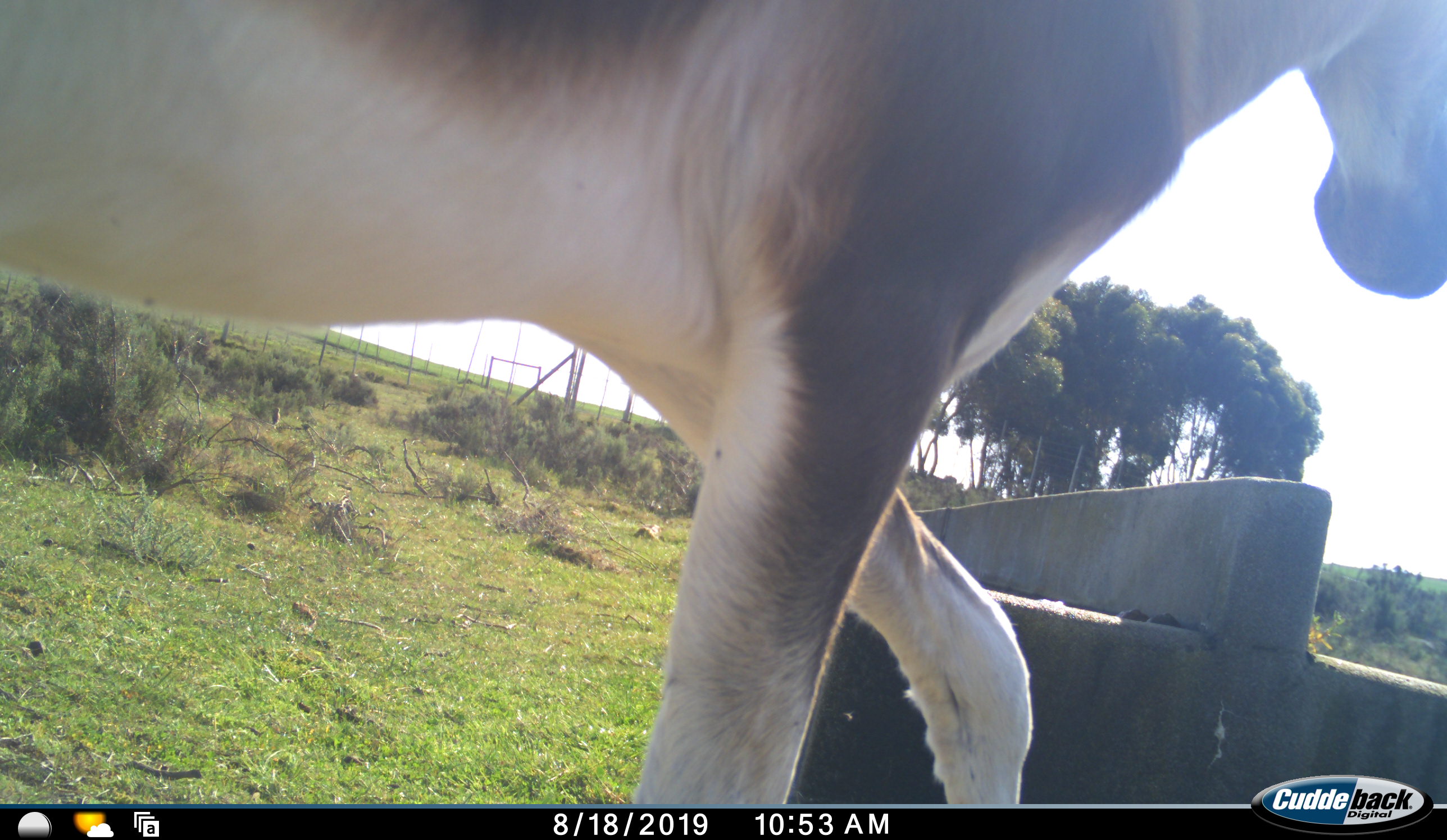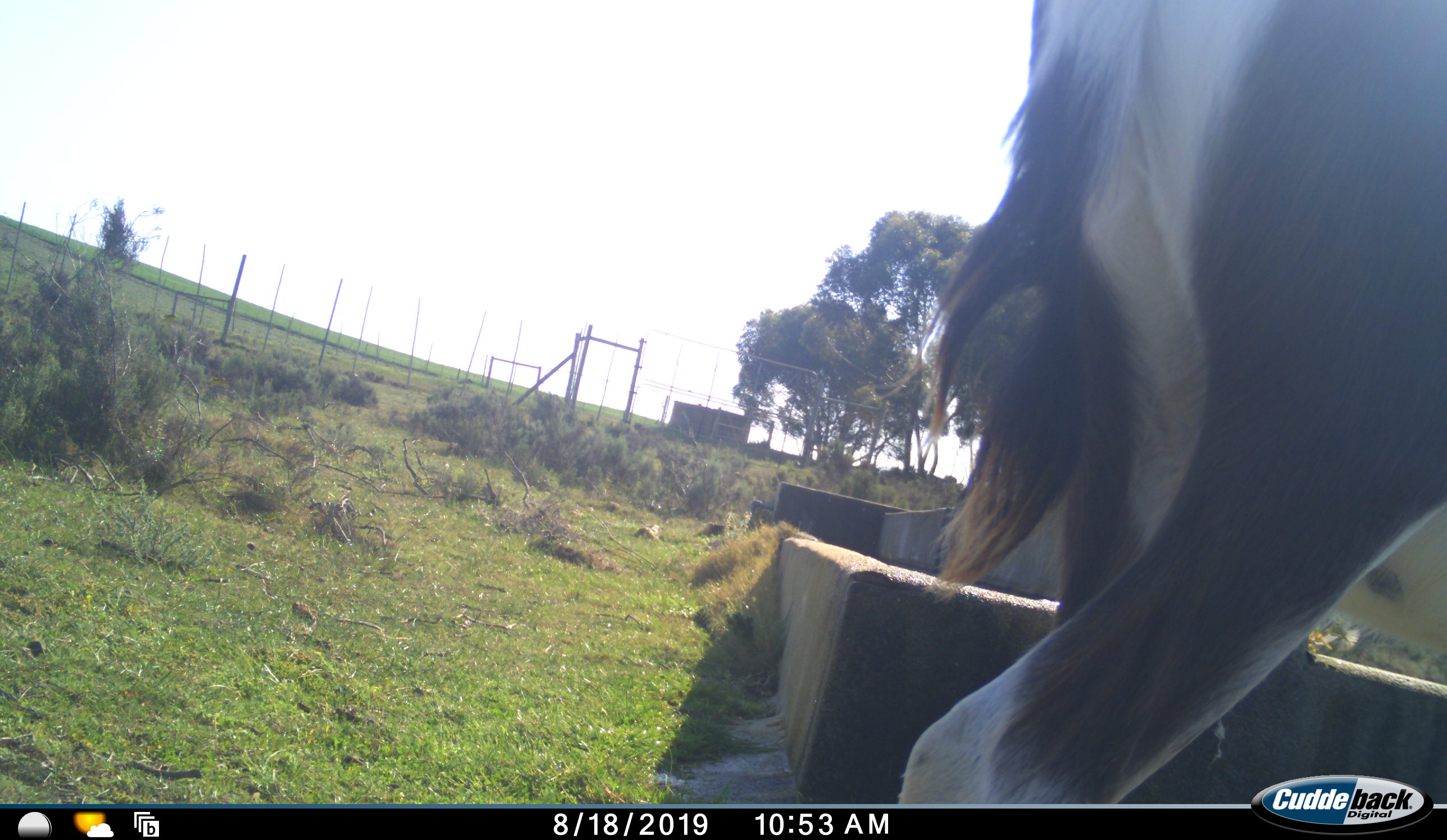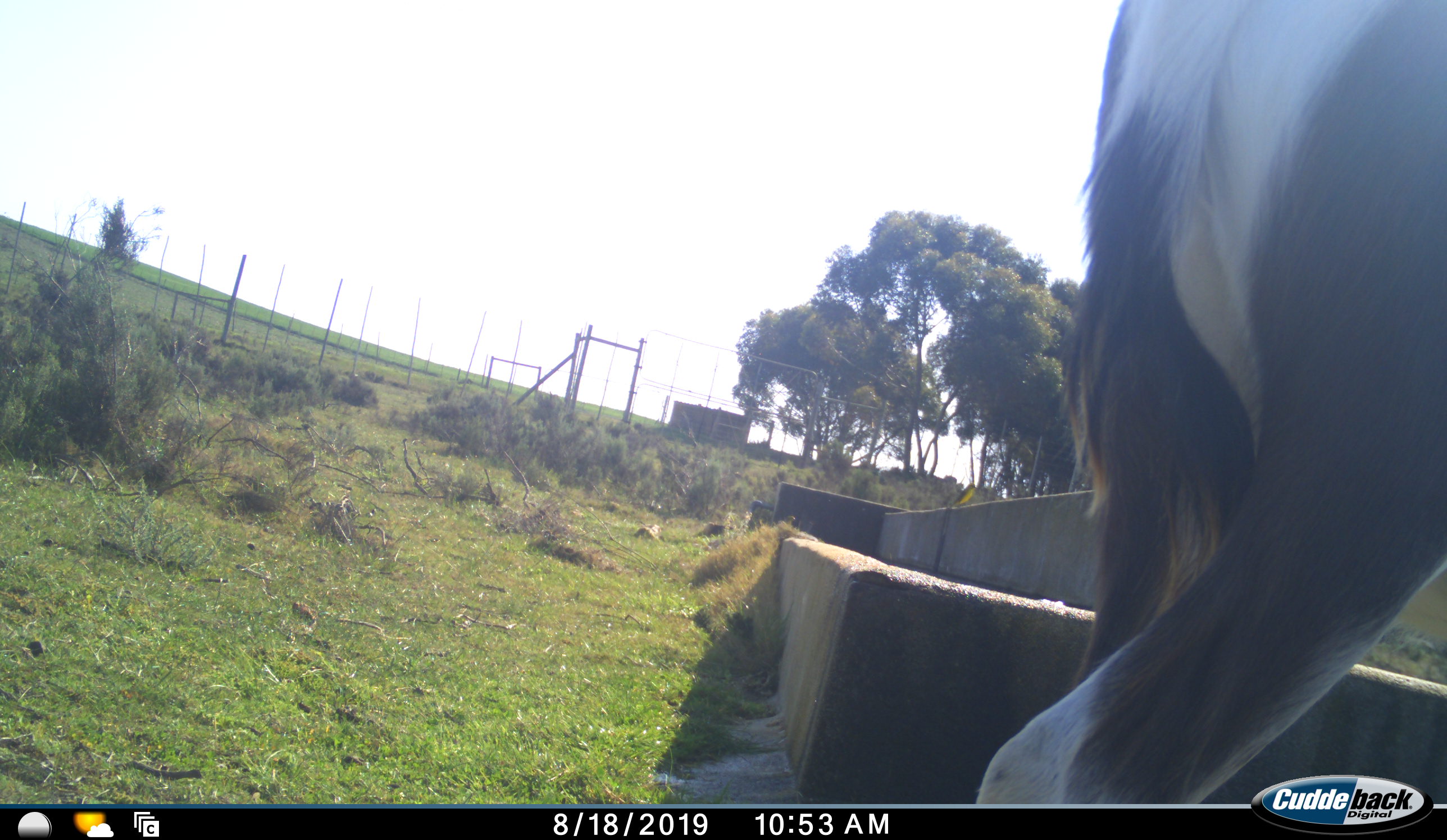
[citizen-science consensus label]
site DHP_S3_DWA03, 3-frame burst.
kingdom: Animalia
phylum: Chordata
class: Mammalia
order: Artiodactyla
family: Bovidae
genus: Damaliscus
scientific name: Damaliscus pygargus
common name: bontebok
Bontebok (Damaliscus pygargus), count 1. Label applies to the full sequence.